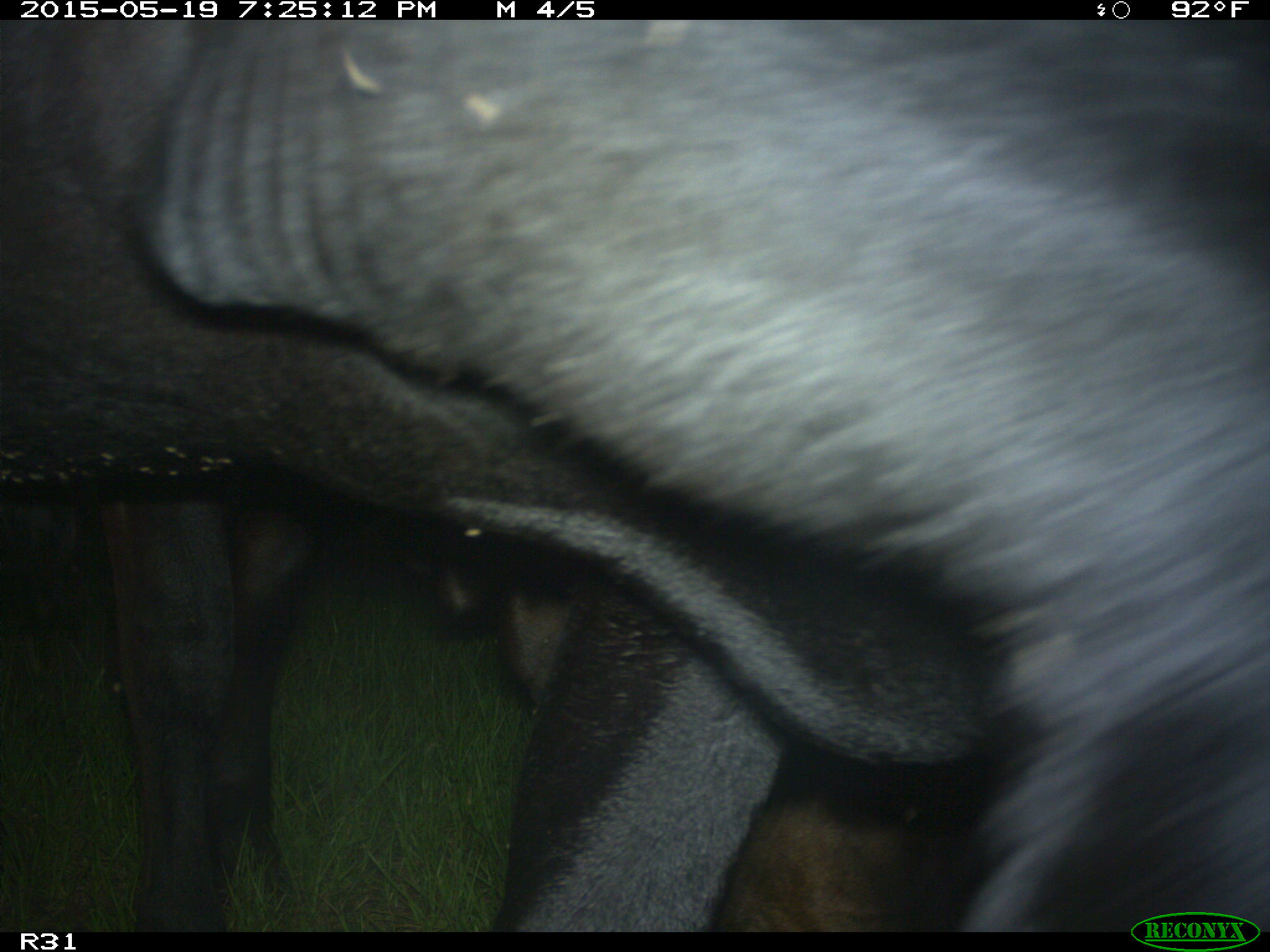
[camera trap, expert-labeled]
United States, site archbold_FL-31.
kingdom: Animalia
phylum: Chordata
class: Mammalia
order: Artiodactyla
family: Bovidae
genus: Bos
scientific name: Bos taurus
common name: domestic cow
Bos taurus (domestic cow).